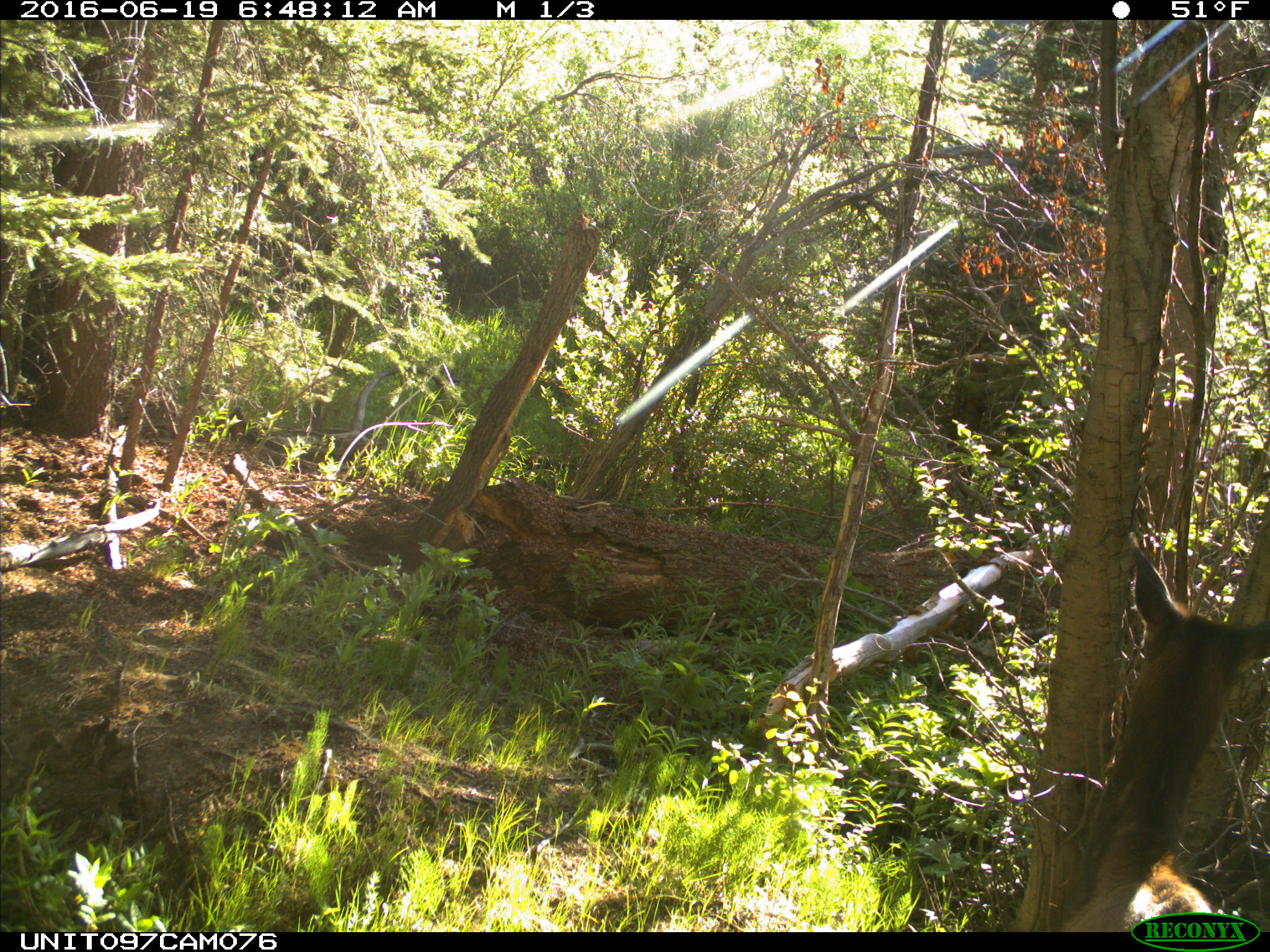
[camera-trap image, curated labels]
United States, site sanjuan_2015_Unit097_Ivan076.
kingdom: Animalia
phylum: Chordata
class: Mammalia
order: Artiodactyla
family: Cervidae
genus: Cervus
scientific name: Cervus elaphus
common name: red deer